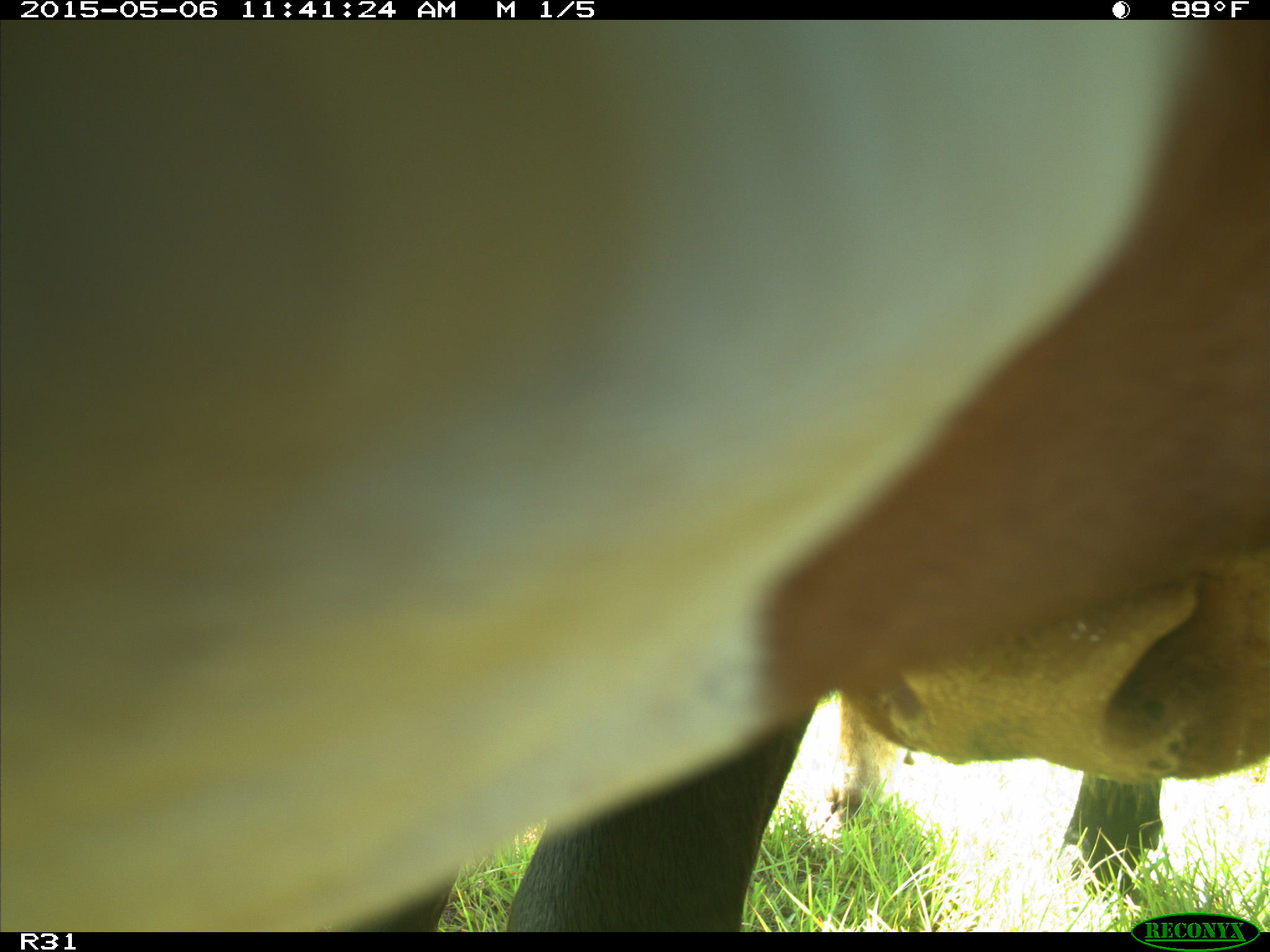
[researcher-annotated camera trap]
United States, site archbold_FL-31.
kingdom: Animalia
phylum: Chordata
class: Mammalia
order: Artiodactyla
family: Bovidae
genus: Bos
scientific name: Bos taurus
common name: domestic cow